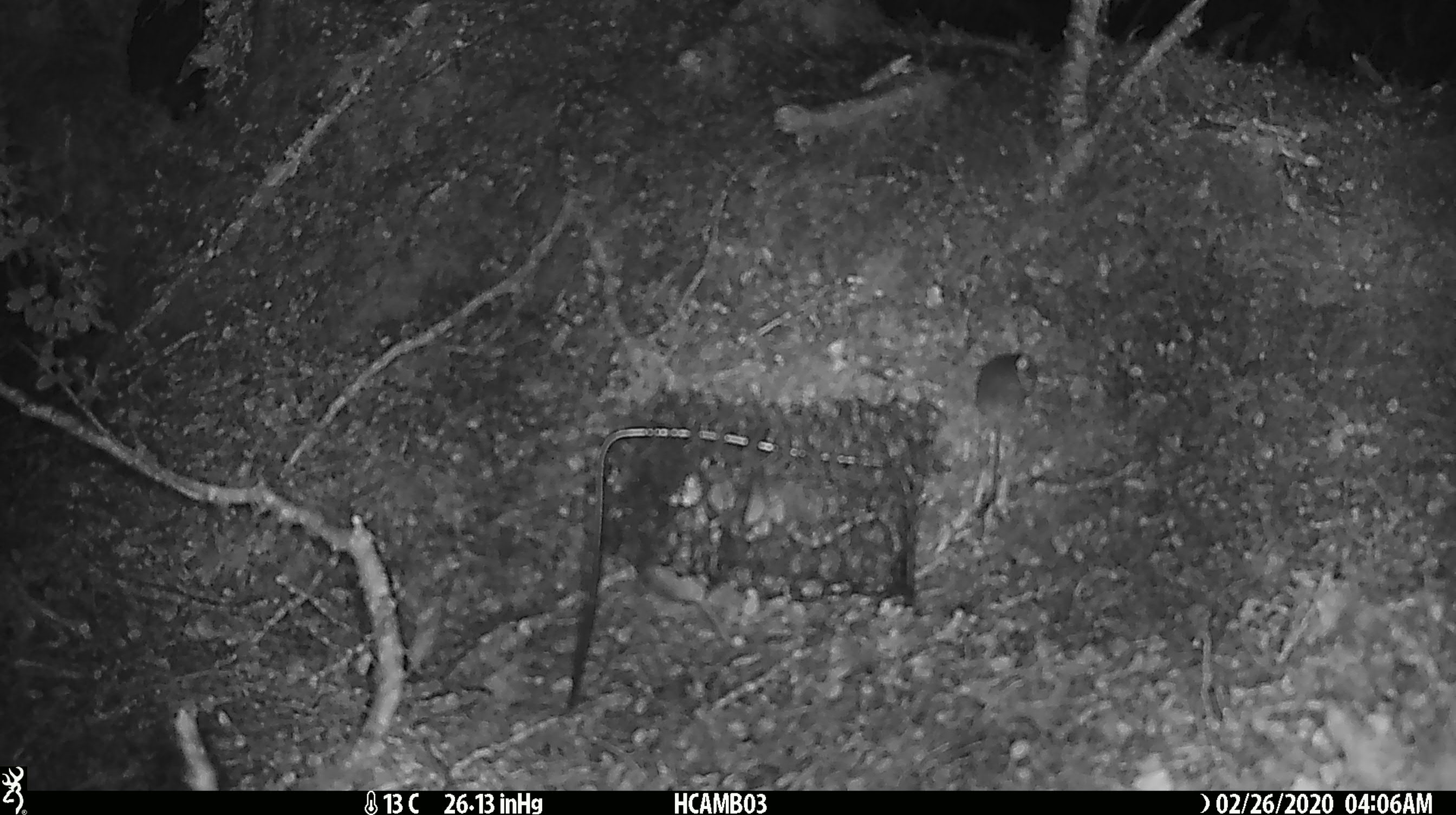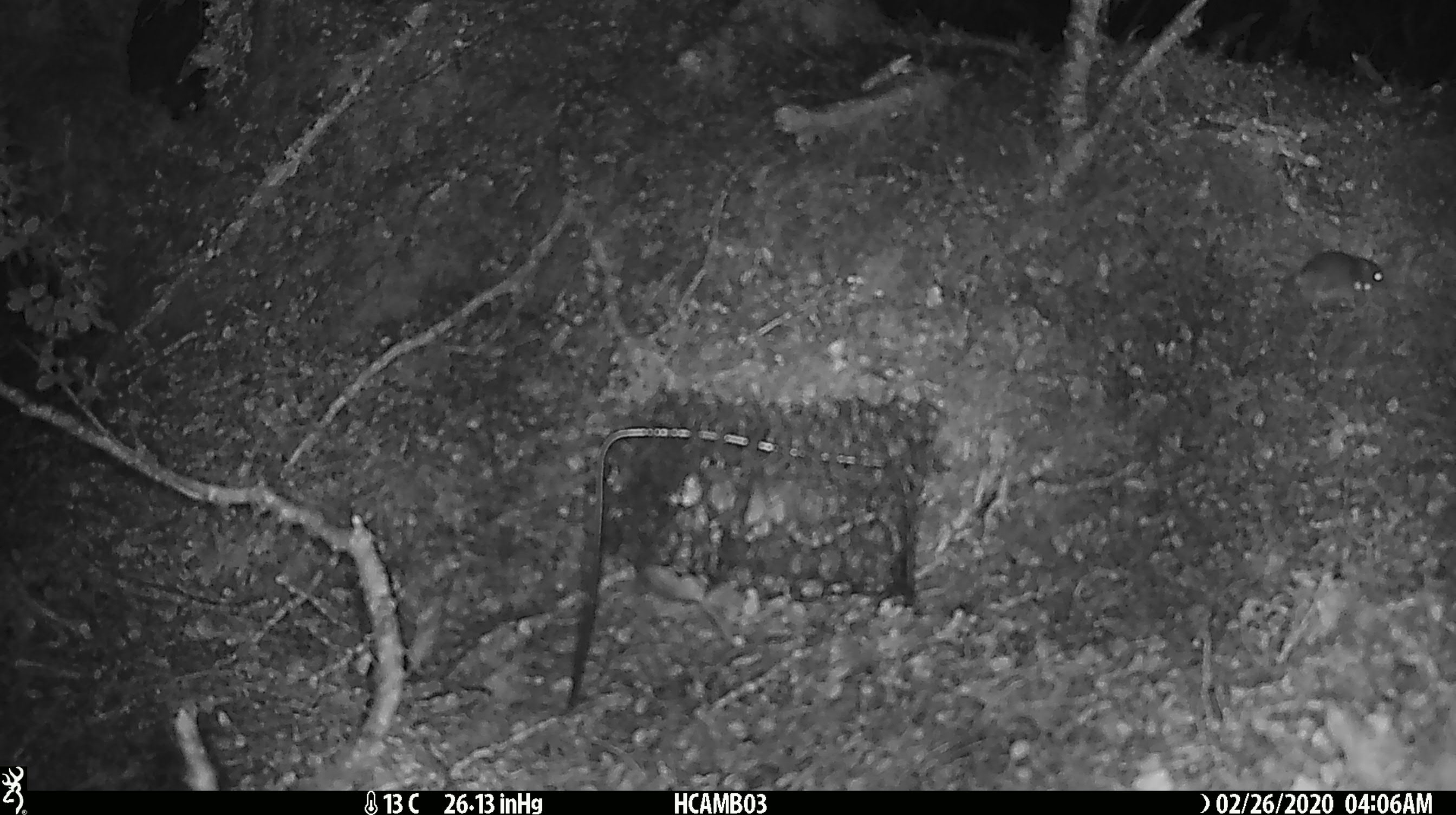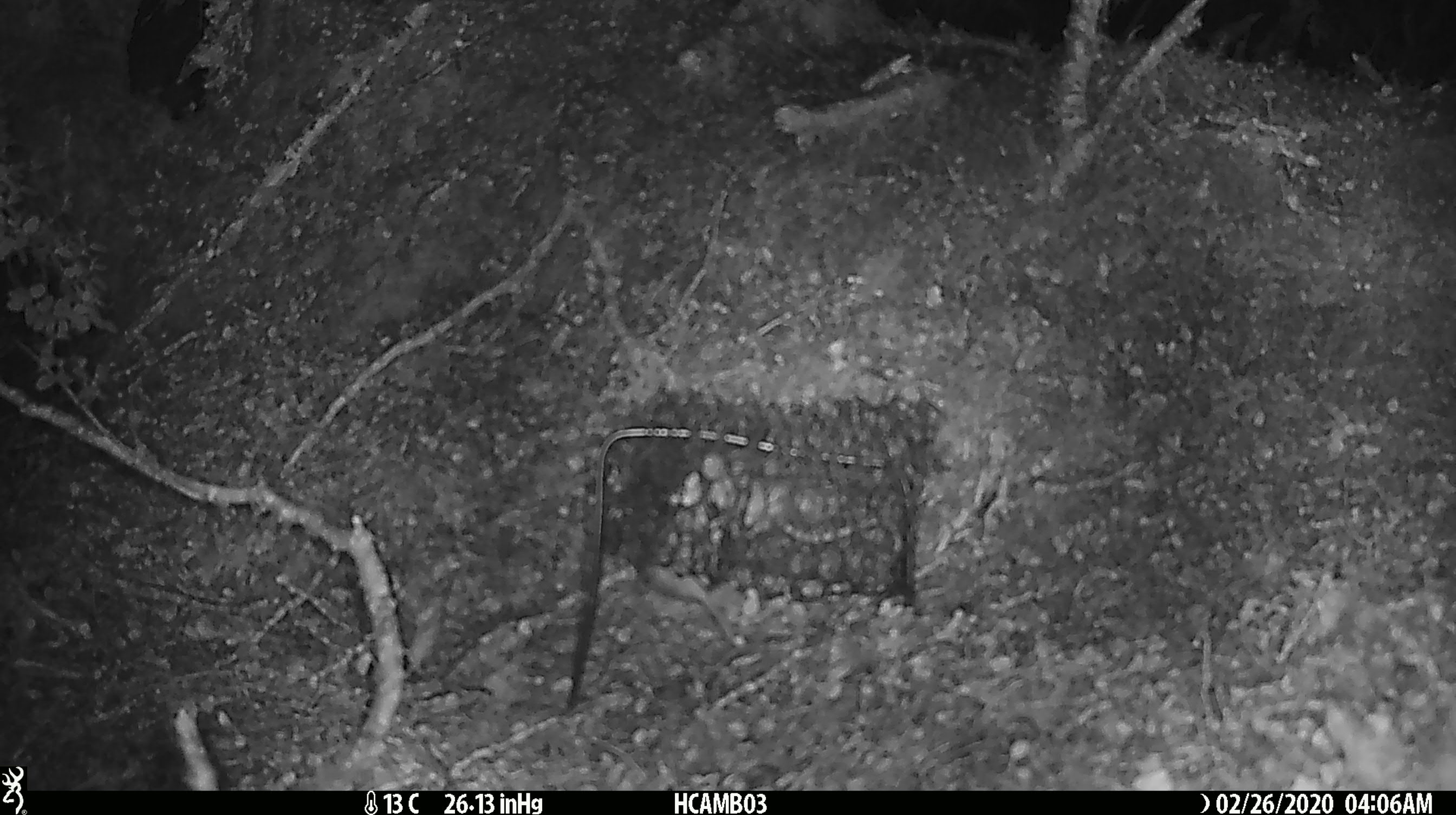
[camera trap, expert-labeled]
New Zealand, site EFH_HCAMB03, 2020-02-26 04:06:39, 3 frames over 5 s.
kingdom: Animalia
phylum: Chordata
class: Mammalia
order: Rodentia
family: Muridae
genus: Mus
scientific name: Mus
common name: mouse